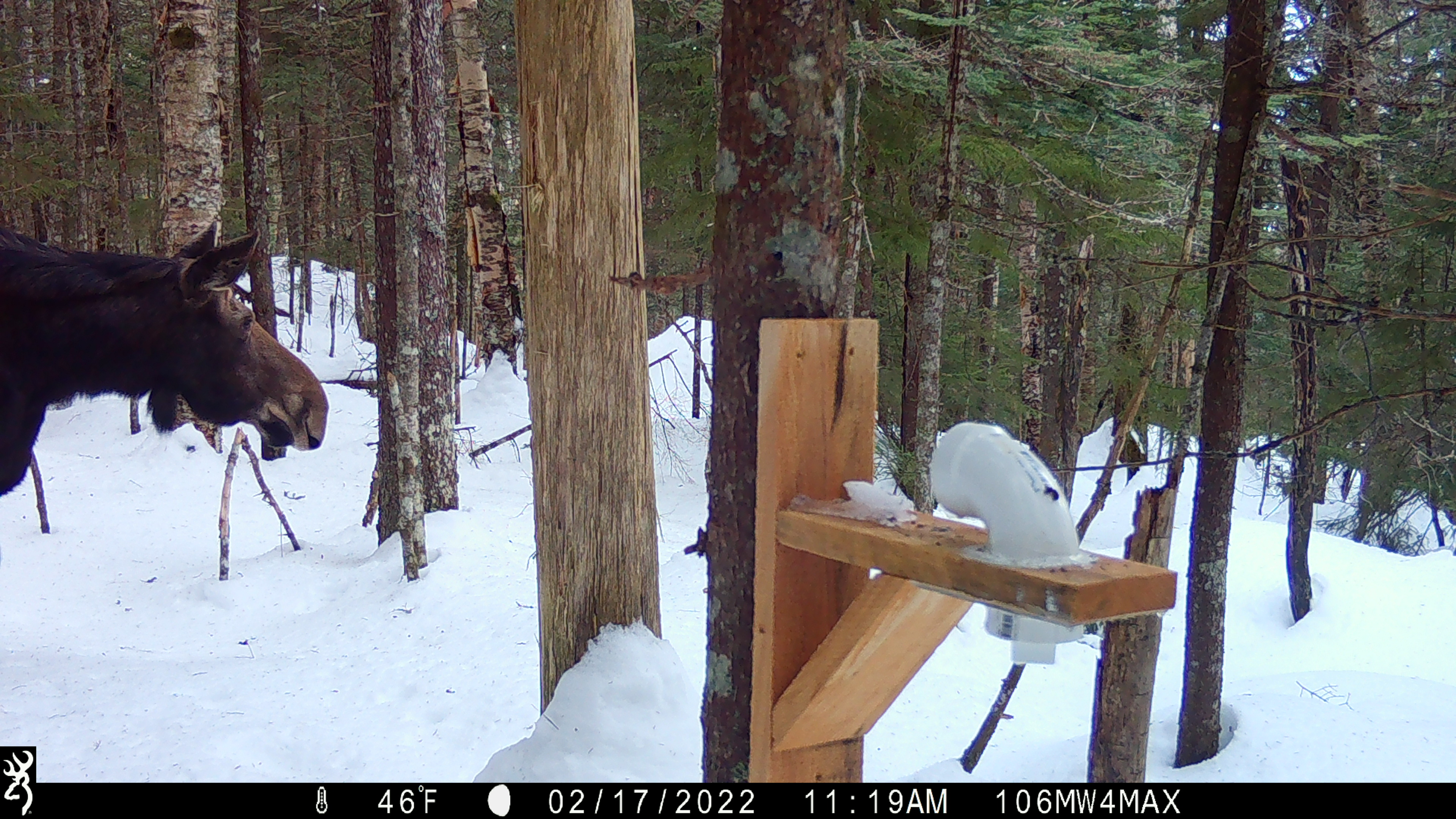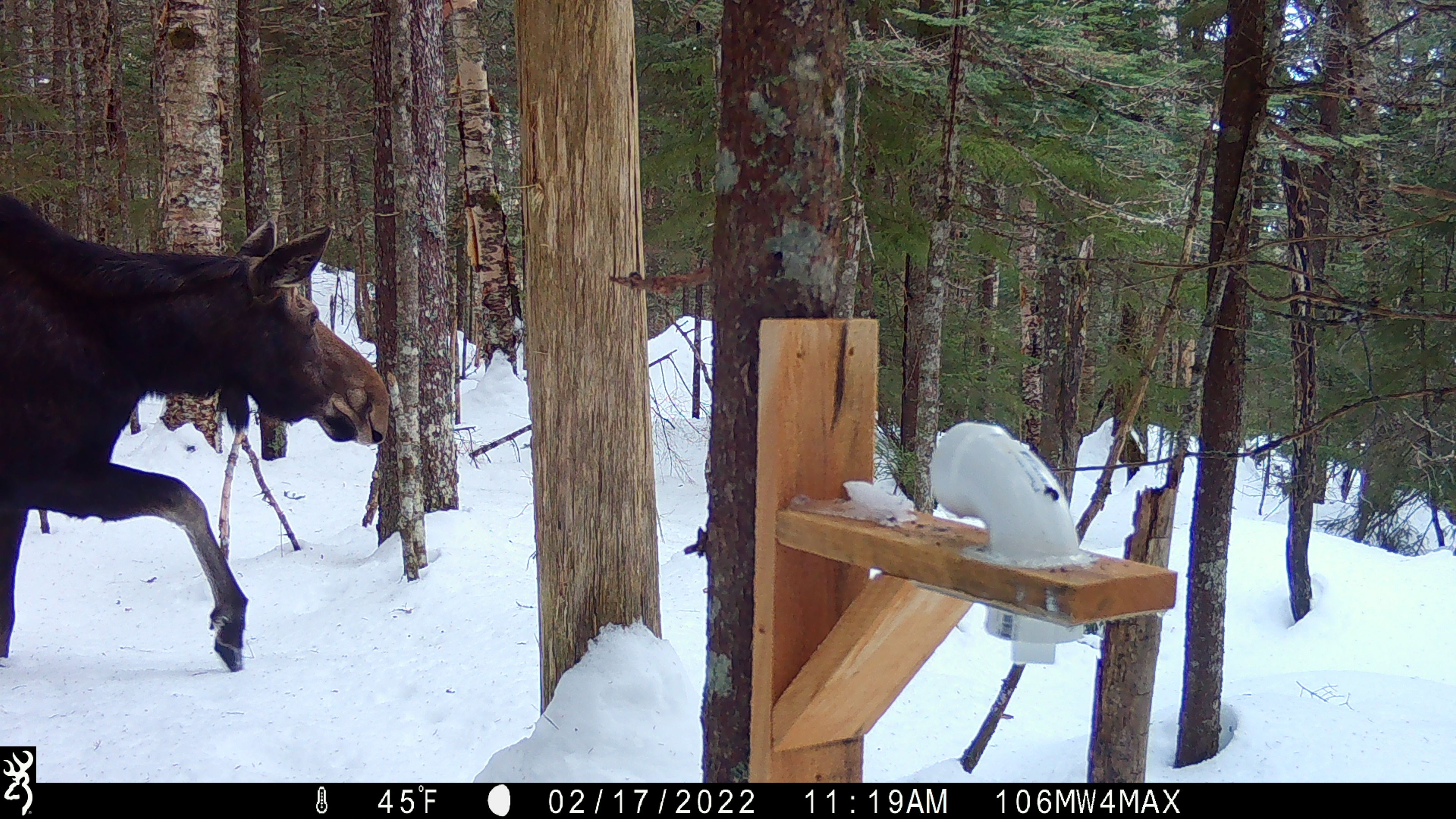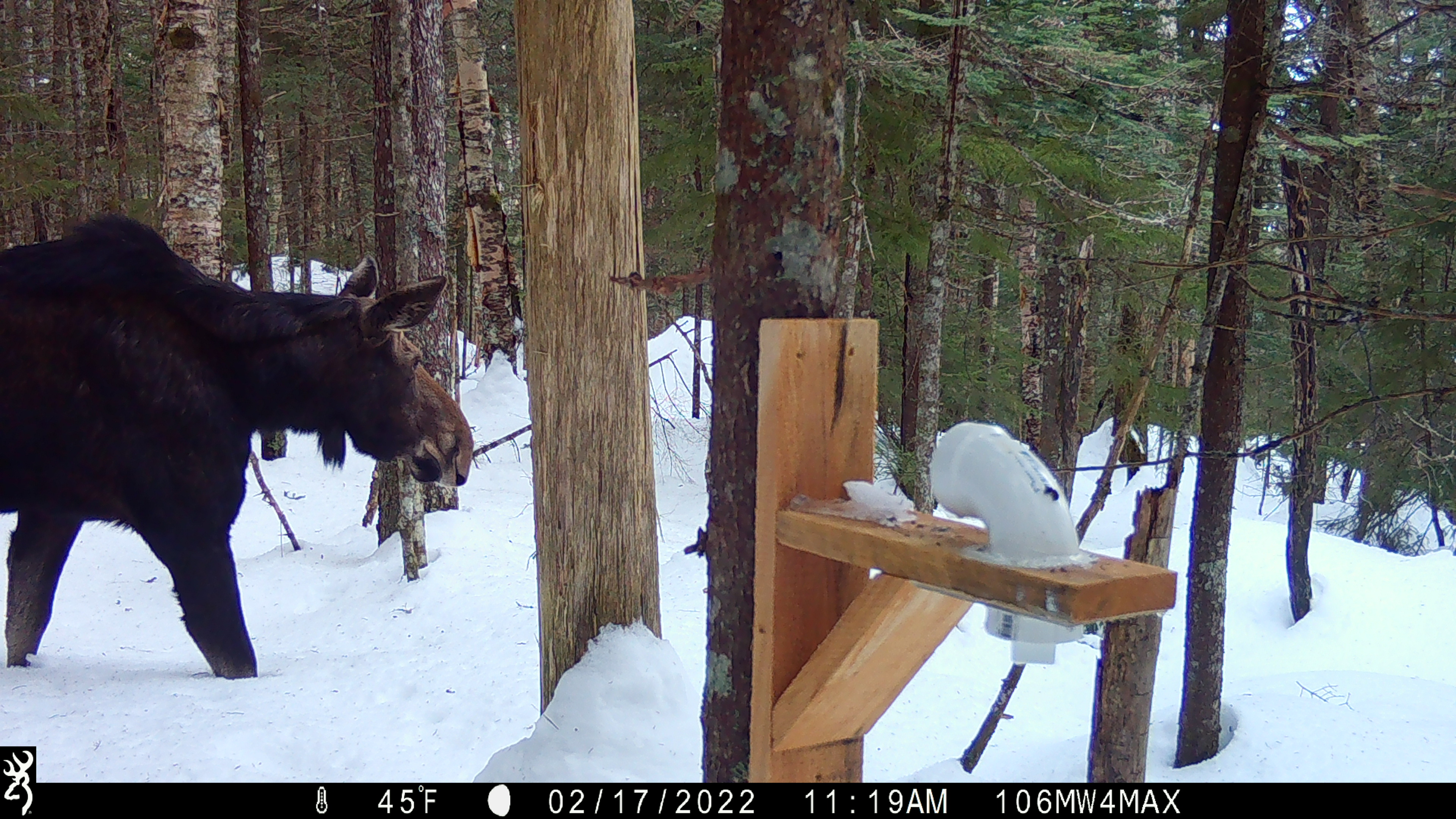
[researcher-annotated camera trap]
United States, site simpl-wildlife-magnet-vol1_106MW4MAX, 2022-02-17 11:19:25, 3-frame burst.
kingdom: Animalia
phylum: Chordata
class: Mammalia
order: Artiodactyla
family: Cervidae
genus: Alces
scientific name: Alces alces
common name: moose